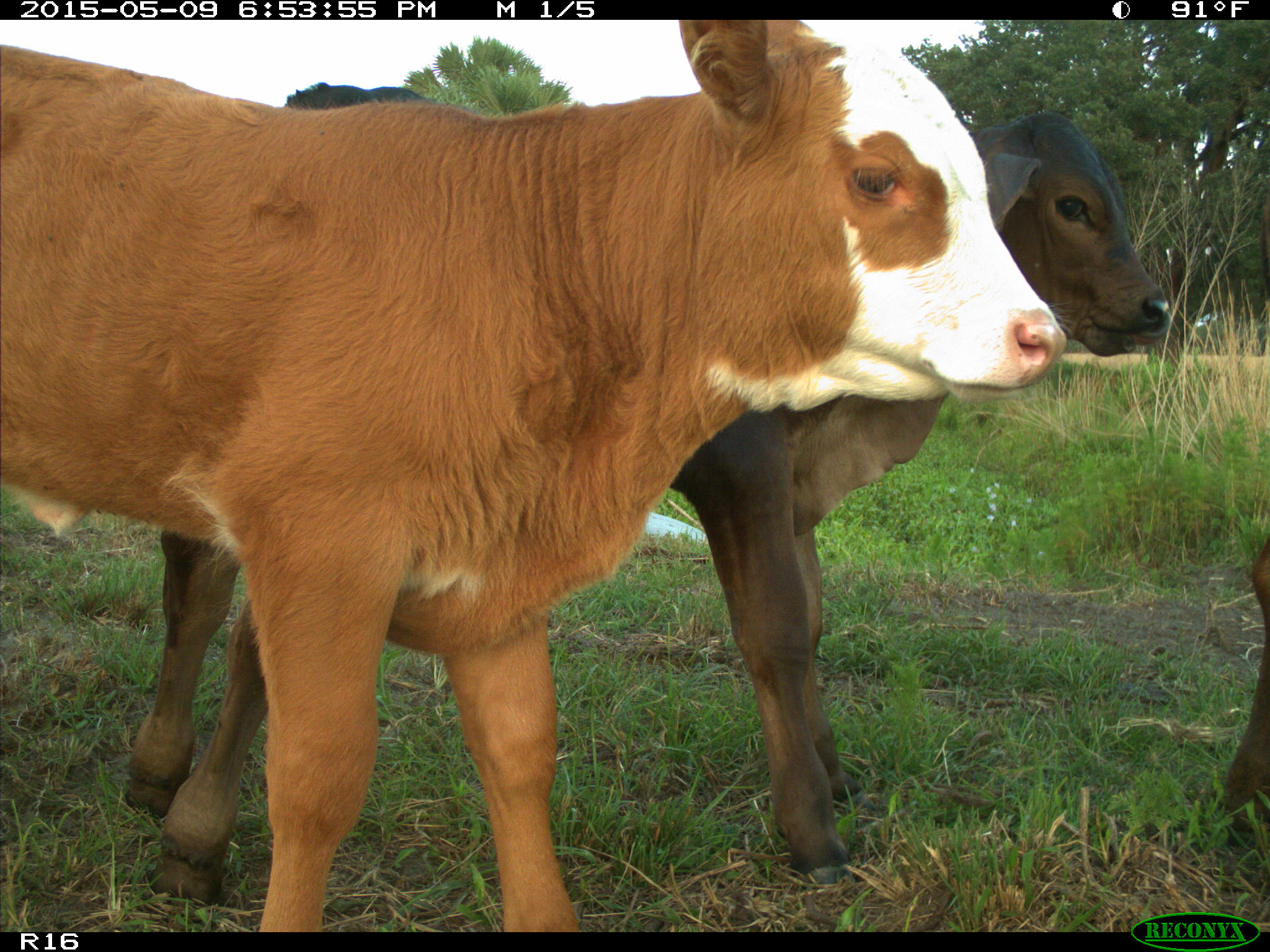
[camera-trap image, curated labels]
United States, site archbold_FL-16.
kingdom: Animalia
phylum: Chordata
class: Mammalia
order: Artiodactyla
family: Bovidae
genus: Bos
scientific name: Bos taurus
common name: domestic cow